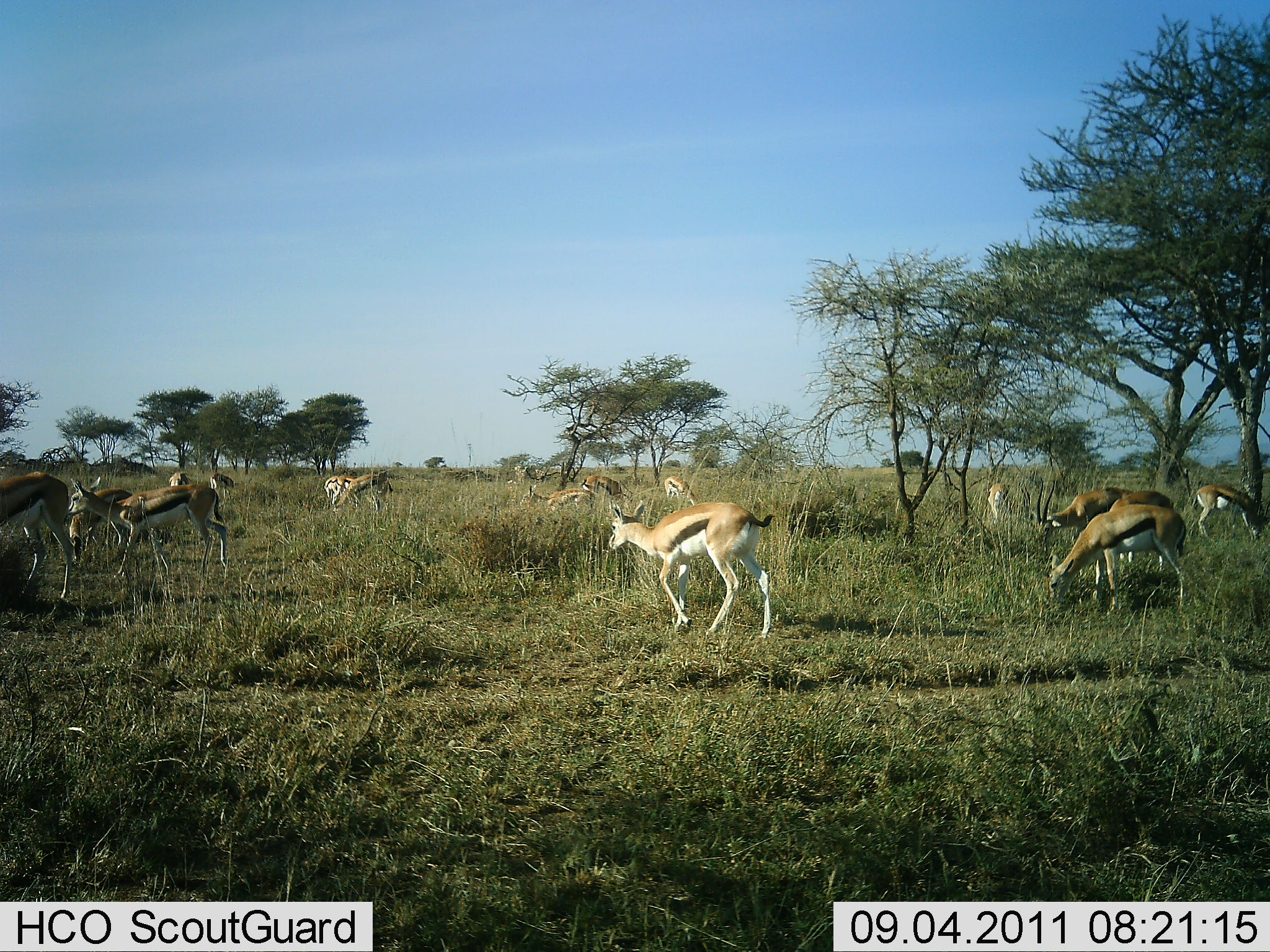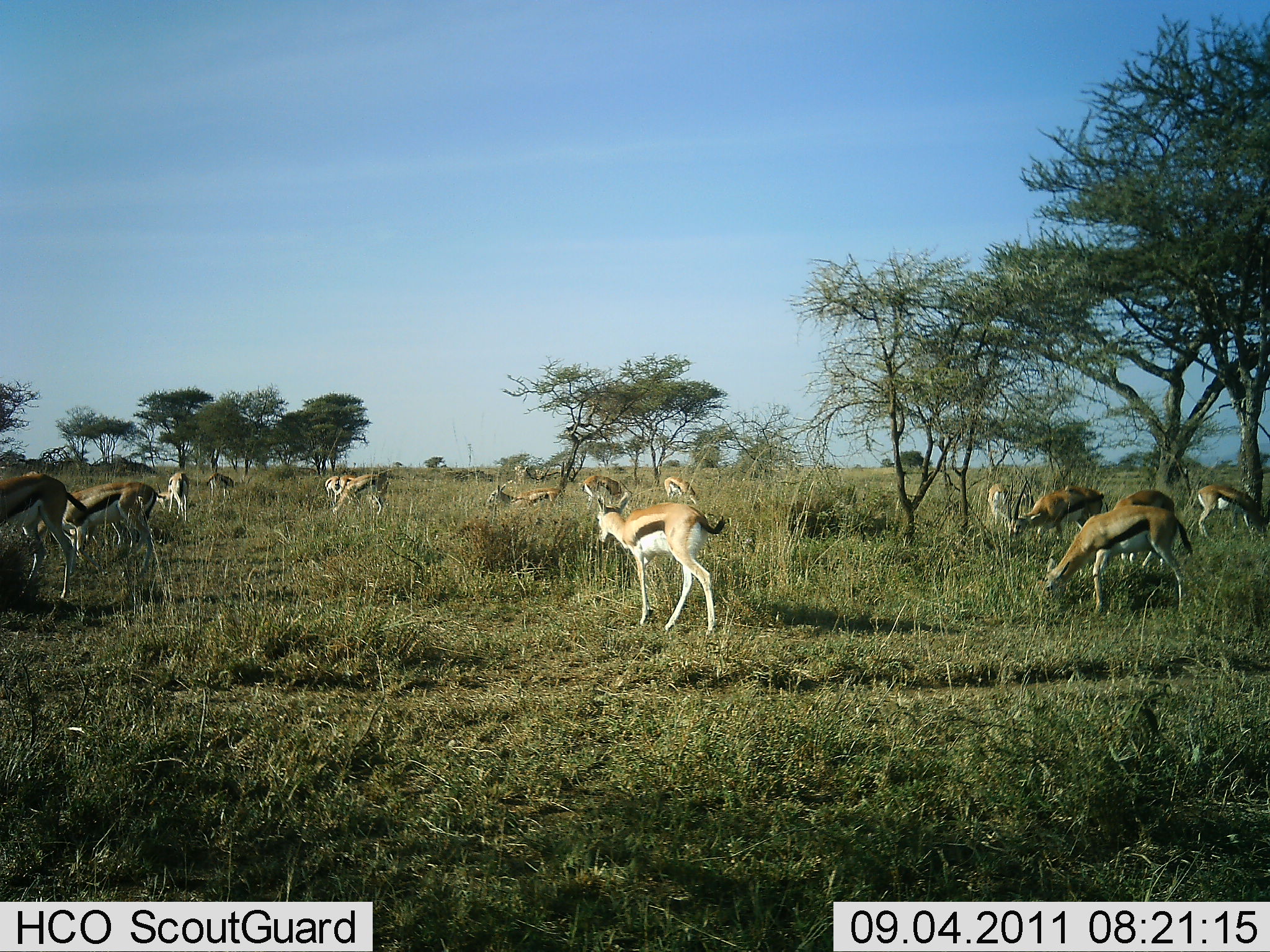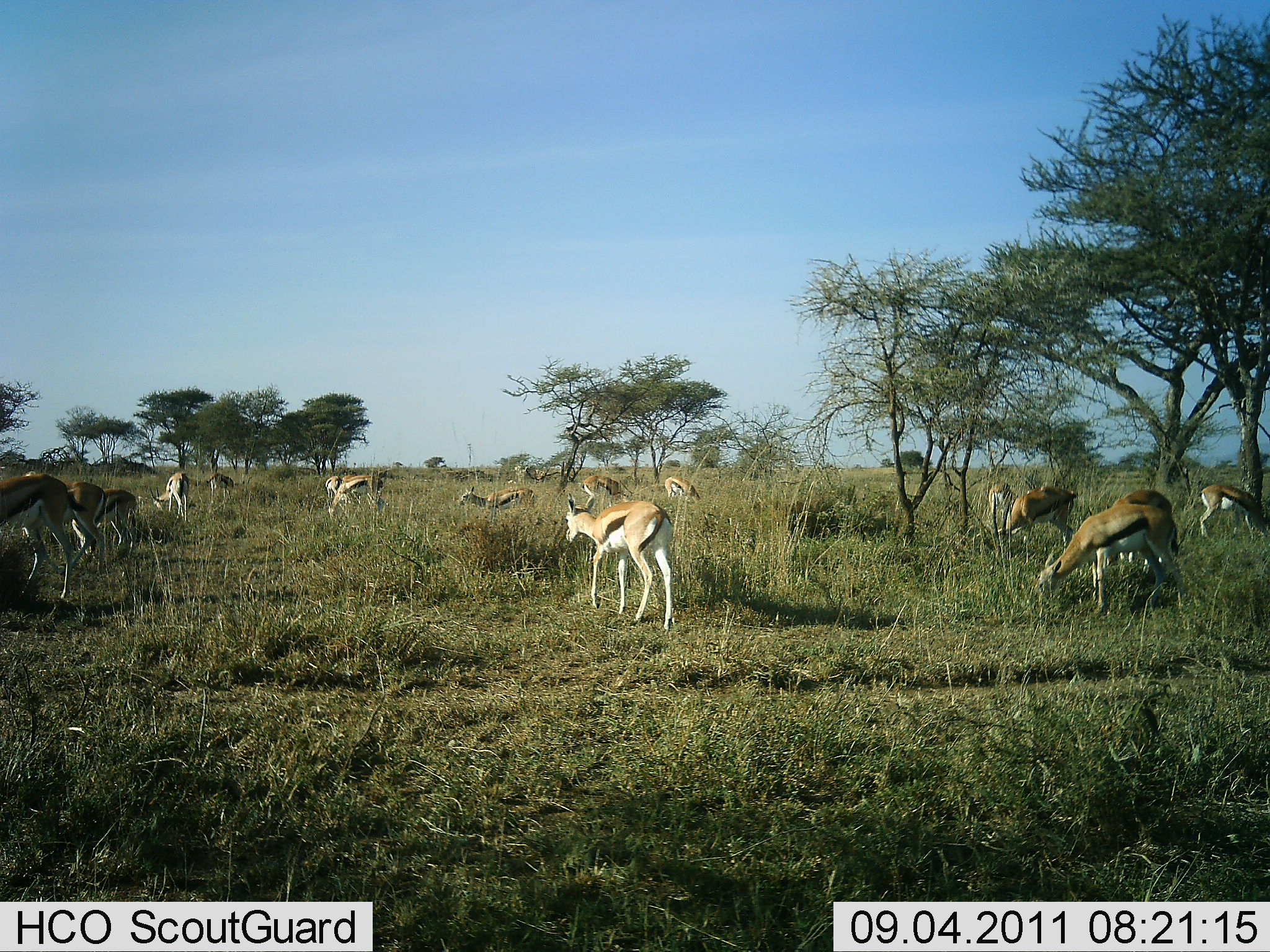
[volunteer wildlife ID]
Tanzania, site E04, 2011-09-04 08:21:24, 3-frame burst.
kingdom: Animalia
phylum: Chordata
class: Mammalia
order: Artiodactyla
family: Bovidae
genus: Eudorcas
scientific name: Eudorcas thomsonii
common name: thomson's gazelle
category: gazellethomsons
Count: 11-50.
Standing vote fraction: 46%.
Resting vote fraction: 8%.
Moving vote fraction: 38%.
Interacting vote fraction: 0%.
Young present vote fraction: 0%.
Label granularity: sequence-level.